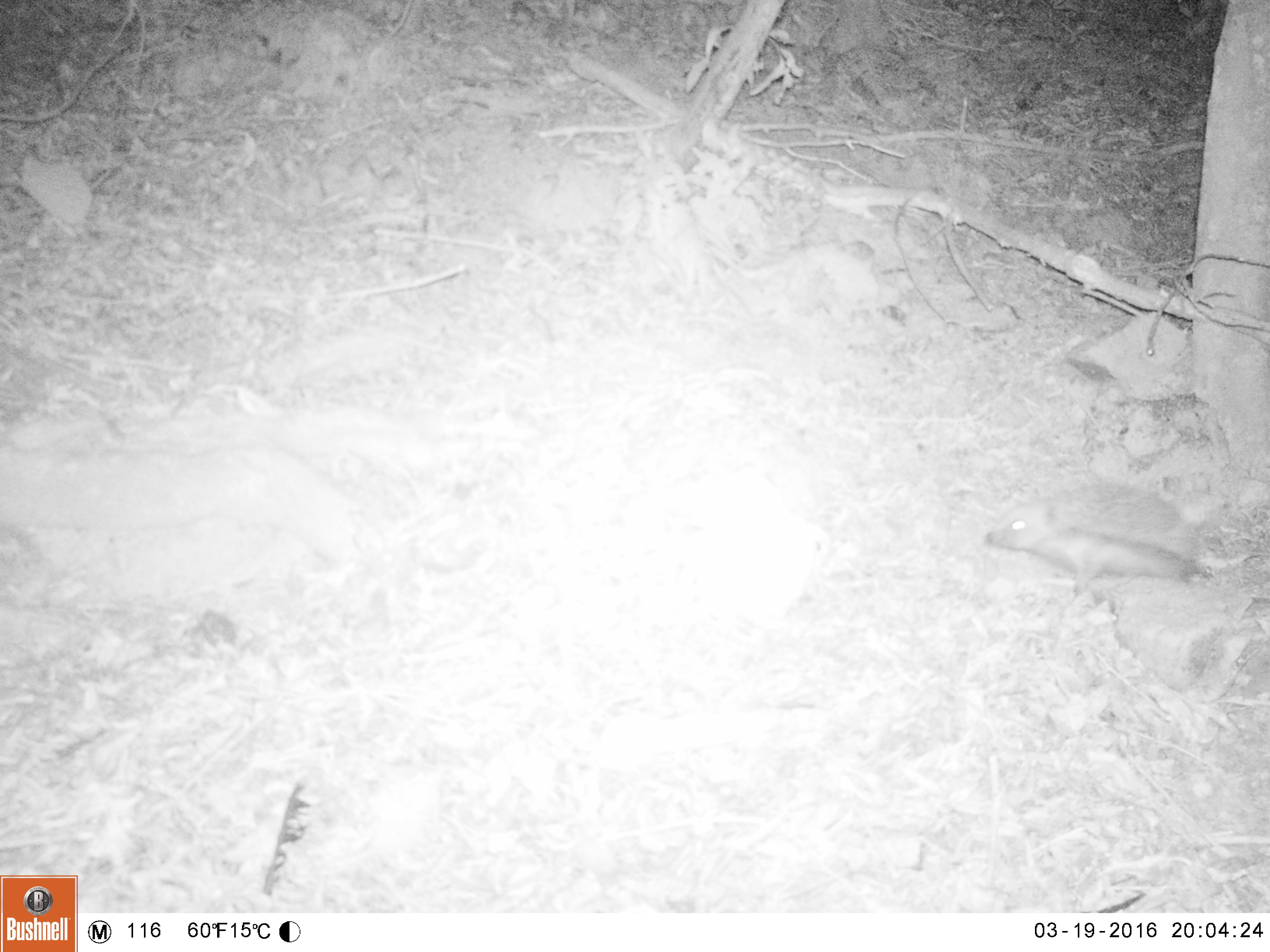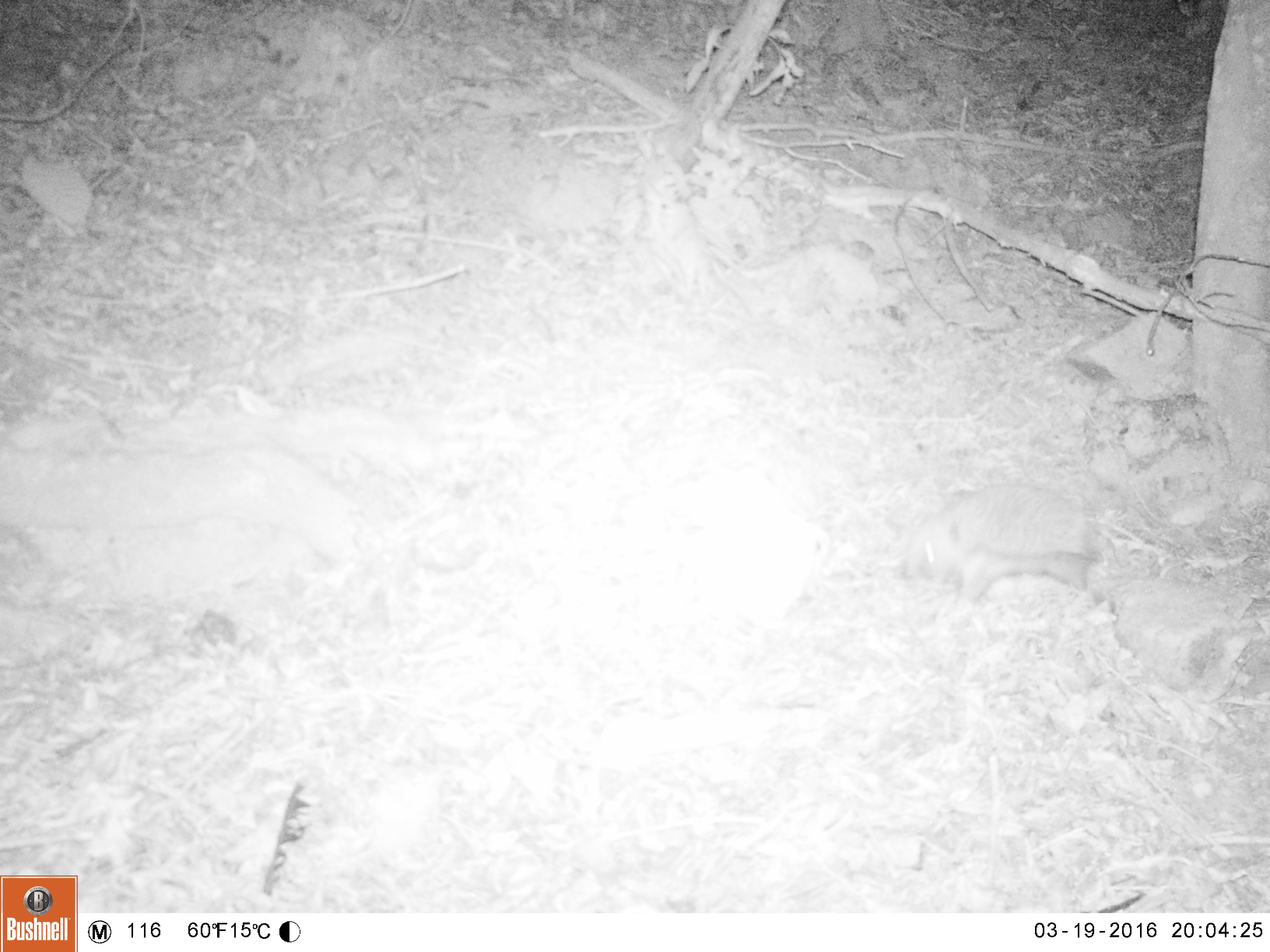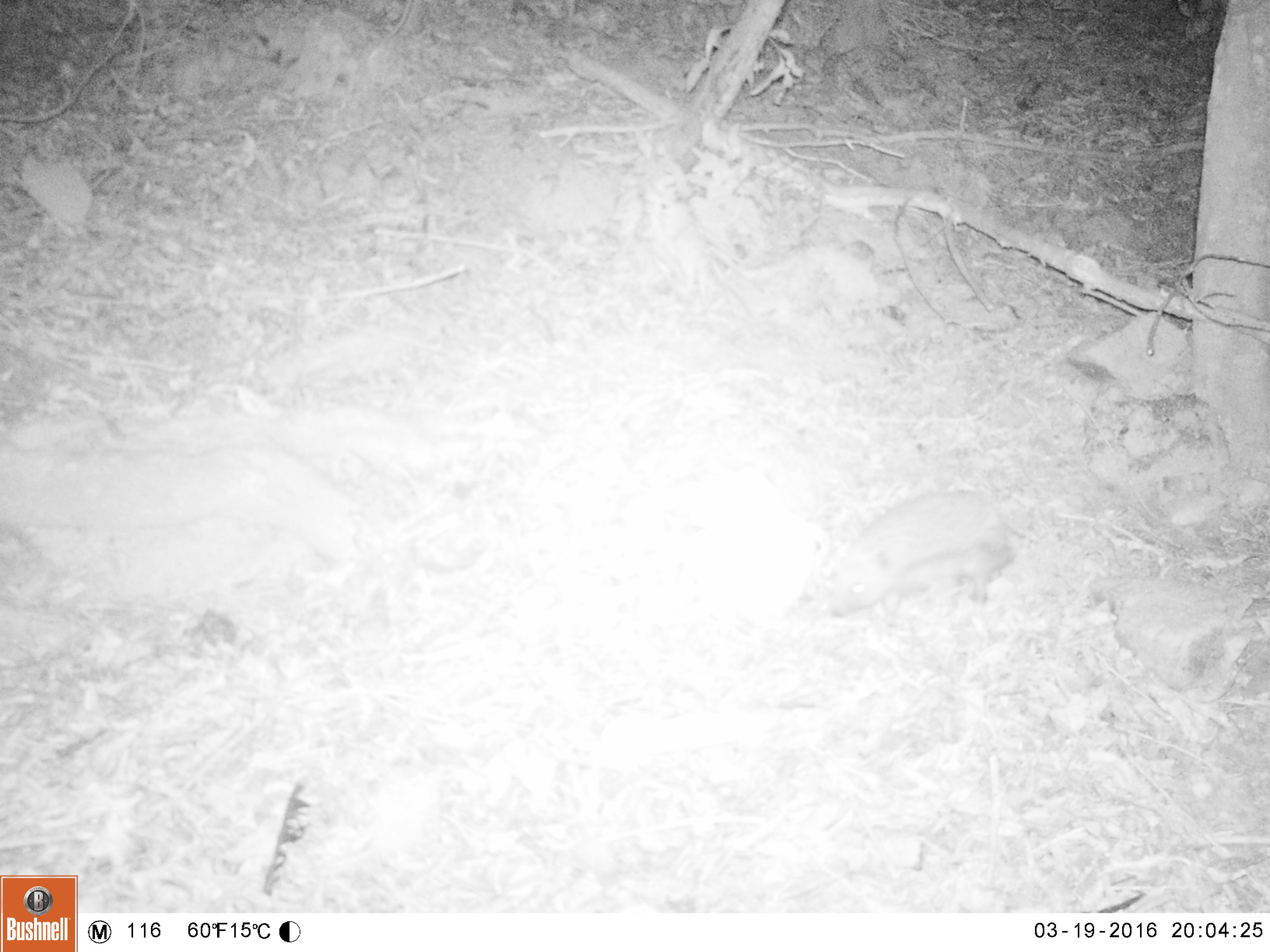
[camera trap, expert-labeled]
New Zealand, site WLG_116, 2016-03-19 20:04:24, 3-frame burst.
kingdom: Animalia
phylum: Chordata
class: Mammalia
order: Eulipotyphla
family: Erinaceidae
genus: Erinaceus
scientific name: Erinaceus europaeus europaeus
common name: european hedgehog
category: hedgehog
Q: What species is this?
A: Hedgehog (european hedgehog) (Erinaceus europaeus europaeus).